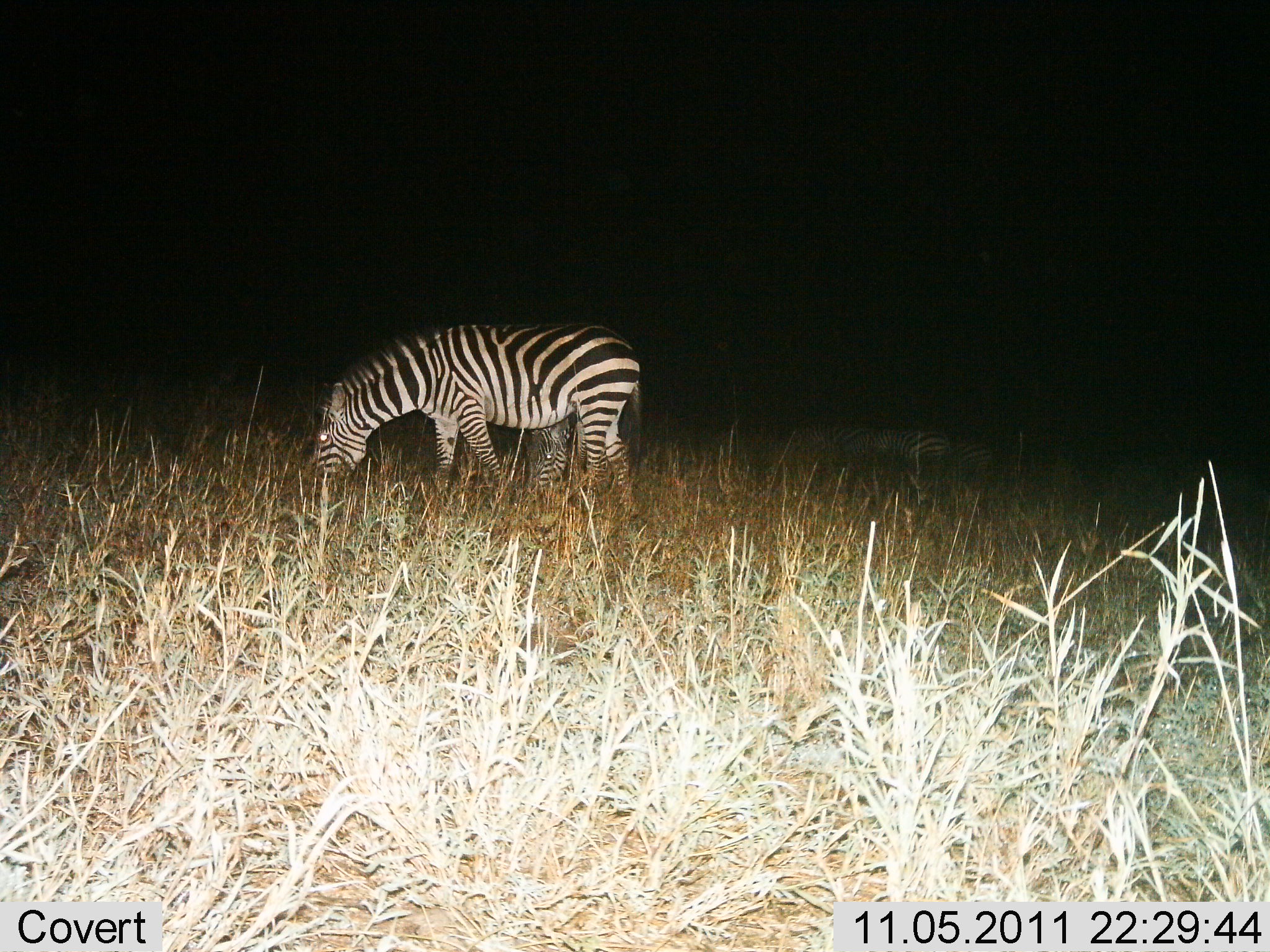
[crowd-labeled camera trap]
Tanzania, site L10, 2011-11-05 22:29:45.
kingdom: Animalia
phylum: Chordata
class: Mammalia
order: Perissodactyla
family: Equidae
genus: Equus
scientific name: Equus quagga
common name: plains zebra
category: zebra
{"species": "zebra (plains zebra) (Equus quagga)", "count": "2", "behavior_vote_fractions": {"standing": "25%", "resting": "33%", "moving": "0%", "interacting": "0%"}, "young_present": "8%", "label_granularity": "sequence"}